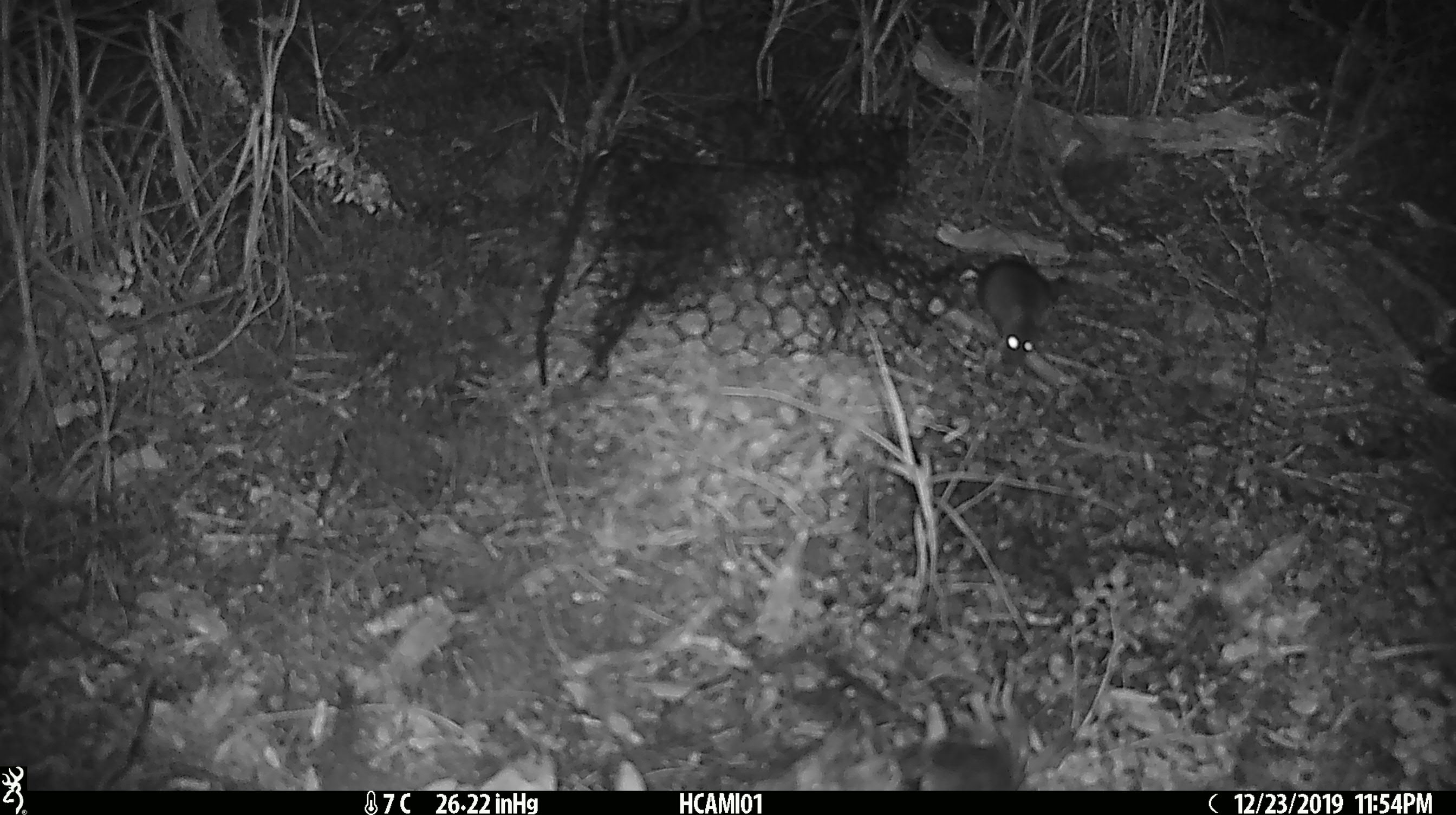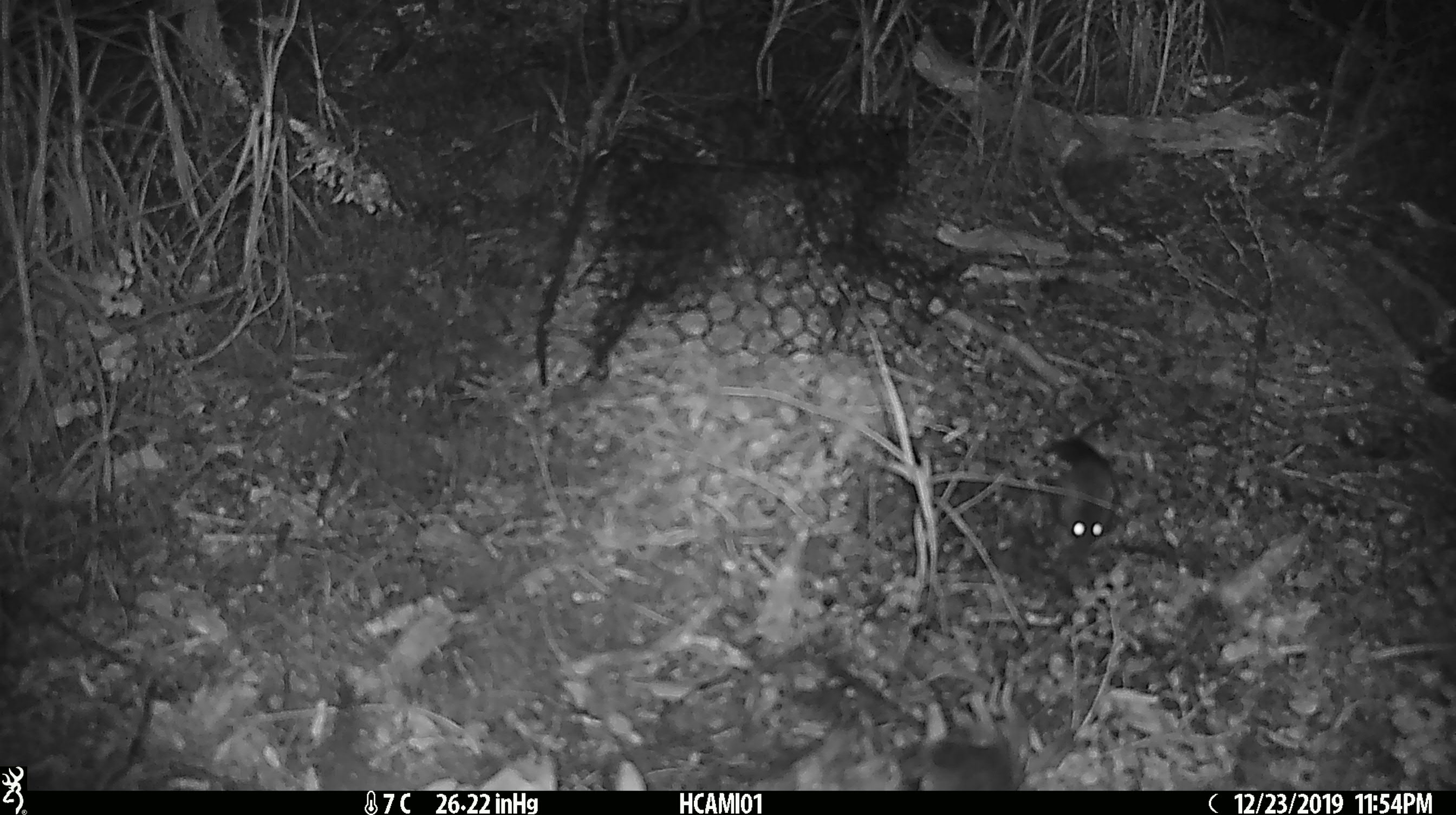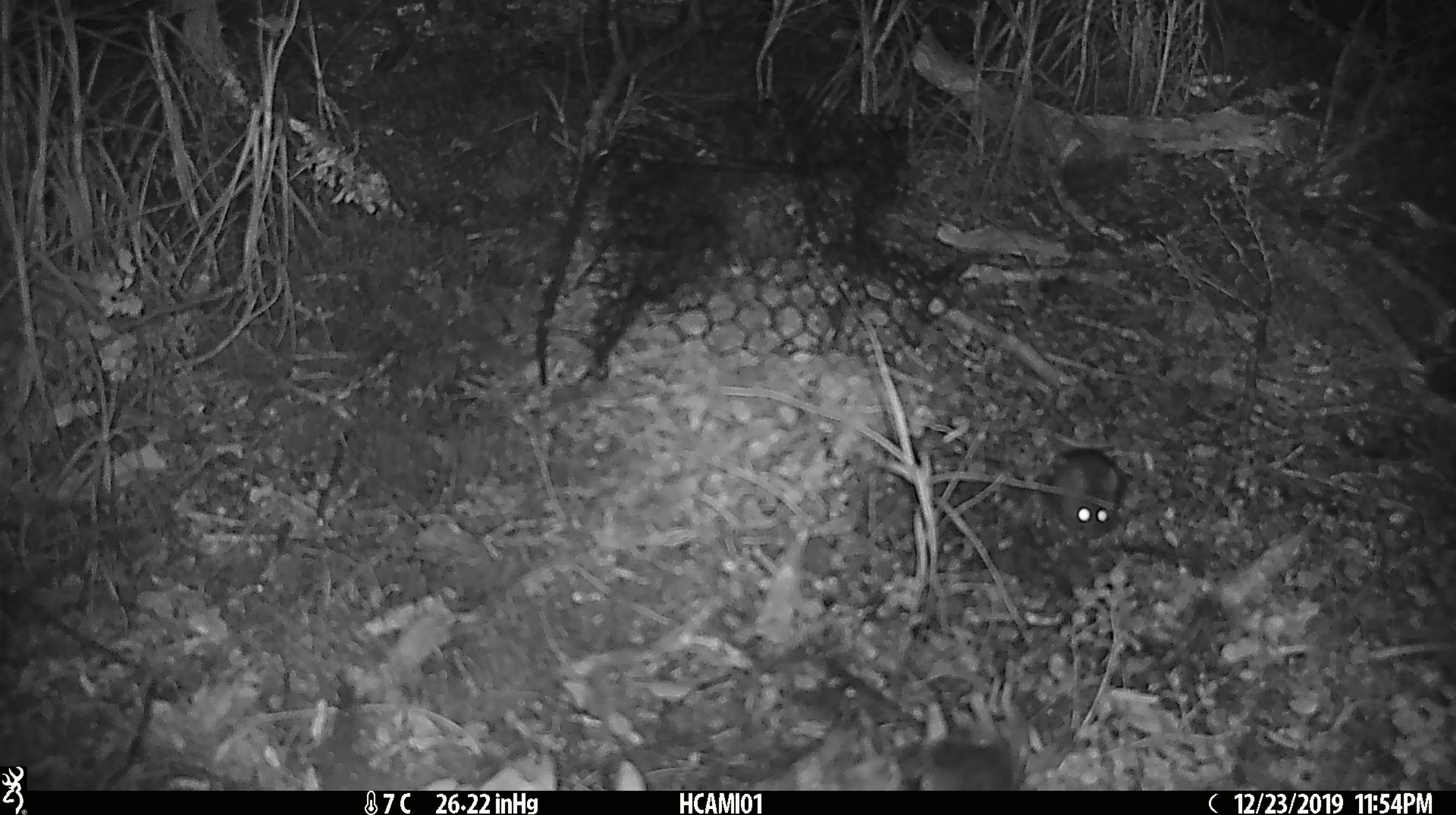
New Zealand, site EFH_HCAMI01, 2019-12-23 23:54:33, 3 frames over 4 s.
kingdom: Animalia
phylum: Chordata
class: Mammalia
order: Rodentia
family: Muridae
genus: Mus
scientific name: Mus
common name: mouse